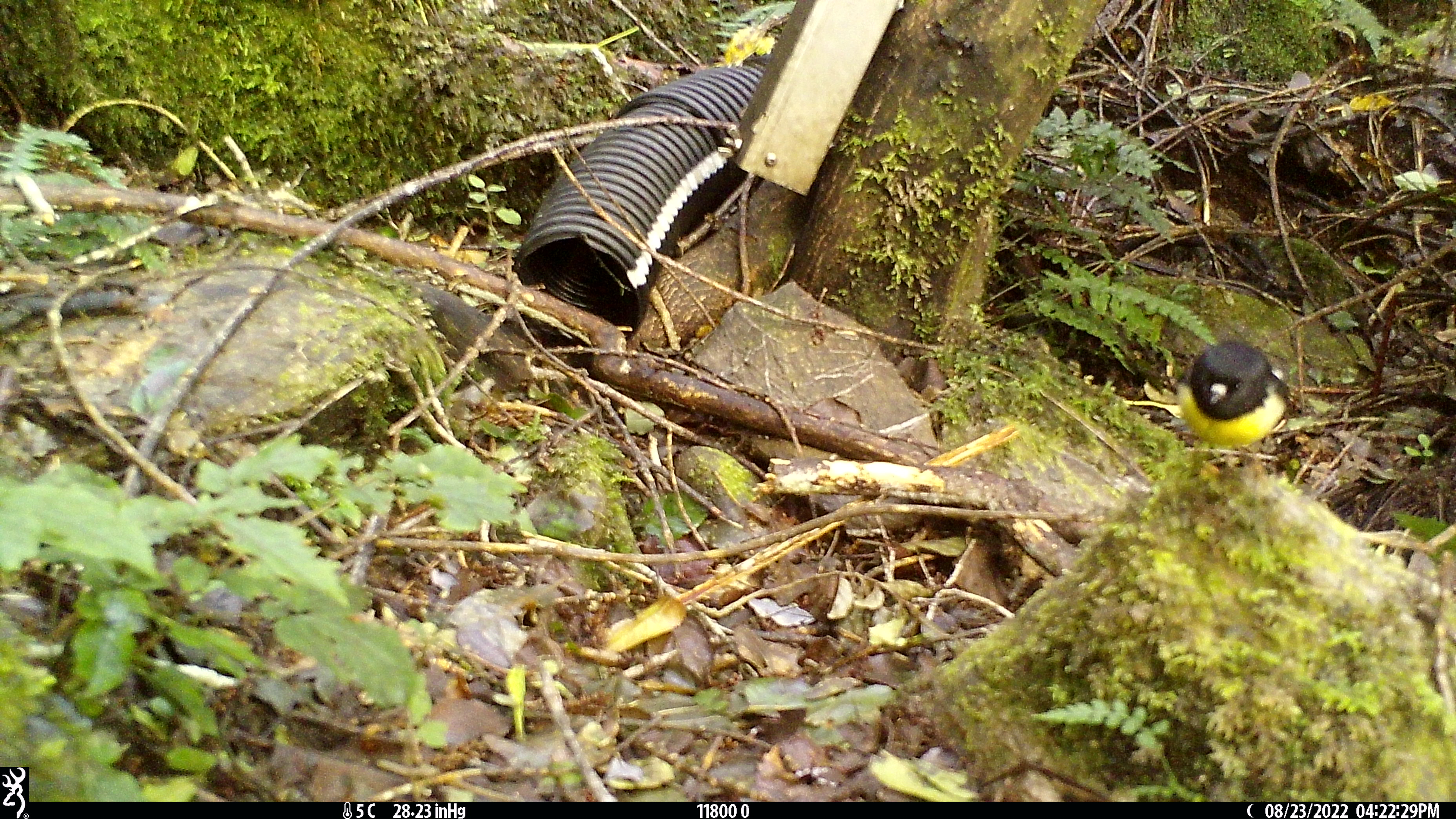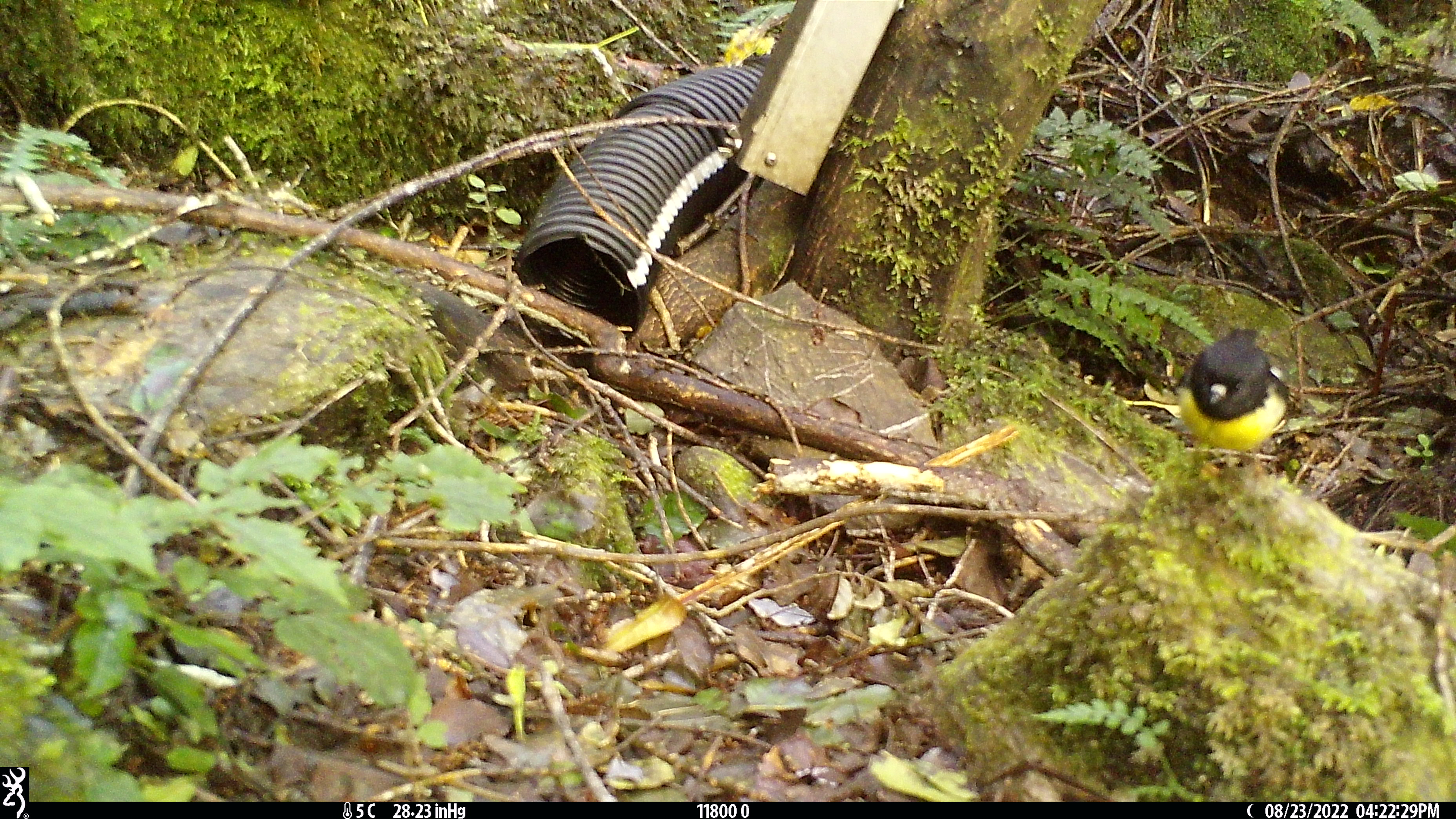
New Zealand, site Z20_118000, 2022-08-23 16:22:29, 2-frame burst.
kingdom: Animalia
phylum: Chordata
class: Aves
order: Passeriformes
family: Petroicidae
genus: Petroica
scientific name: Petroica macrocephala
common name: tomtit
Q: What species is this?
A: Tomtit (Petroica macrocephala).